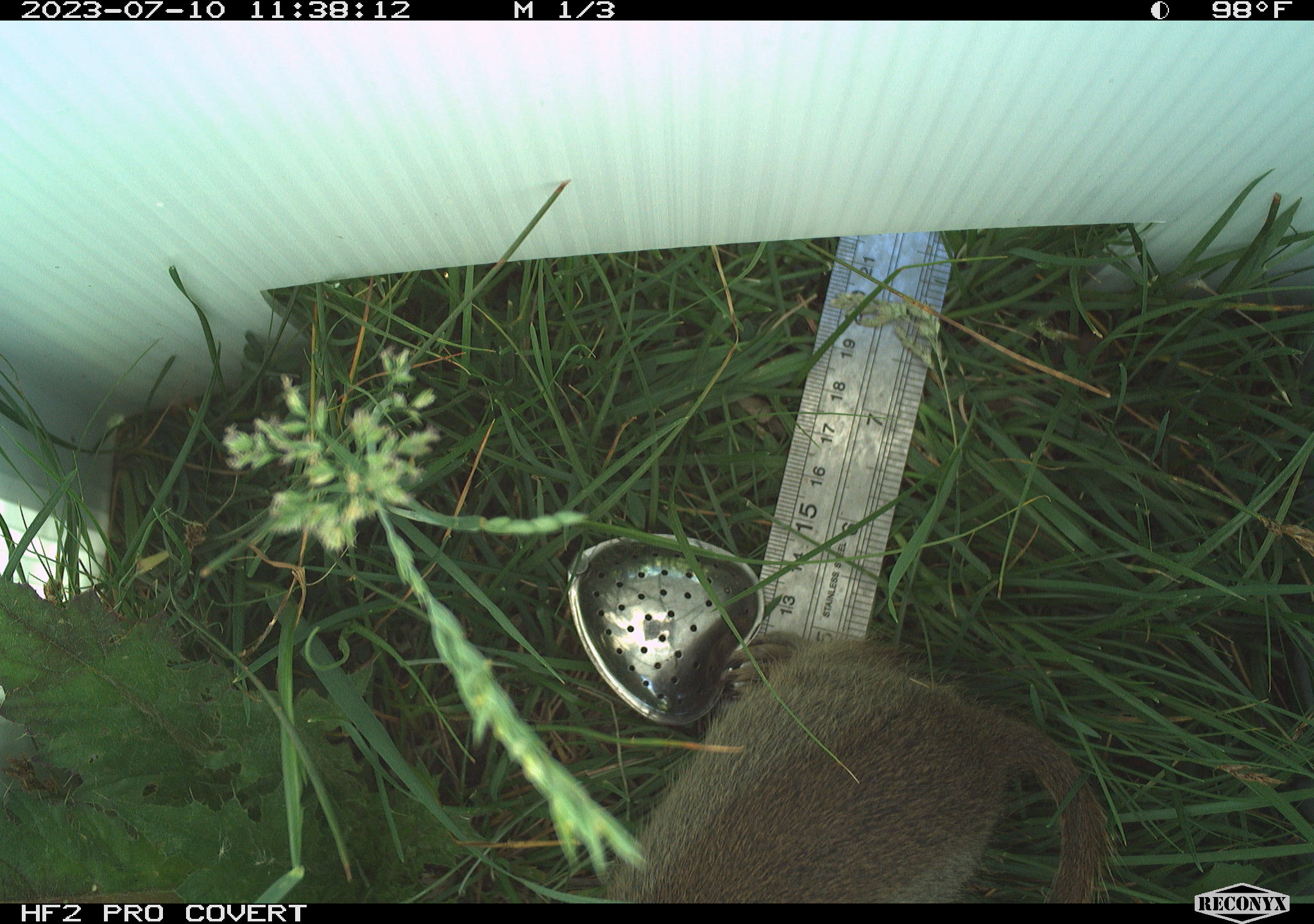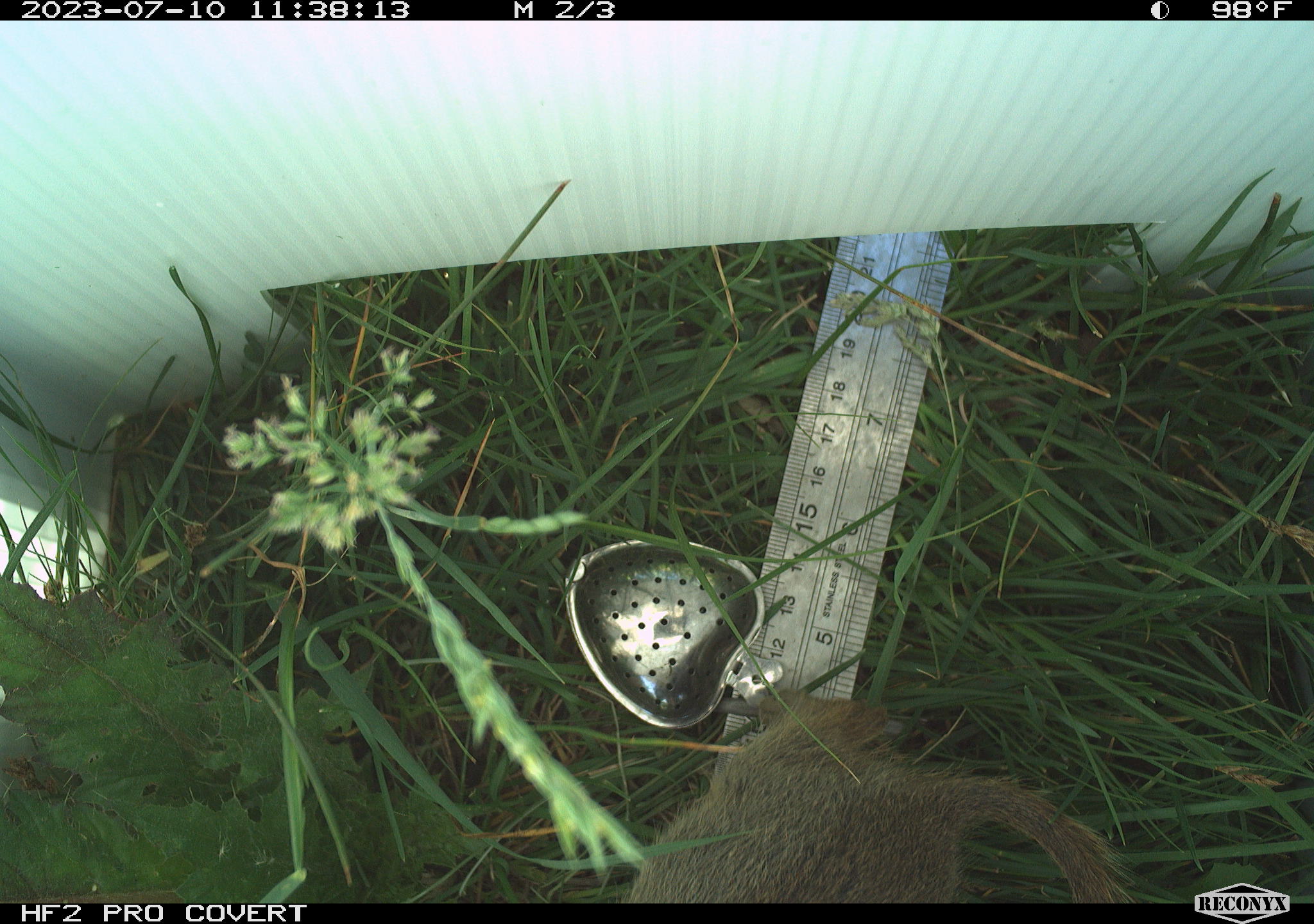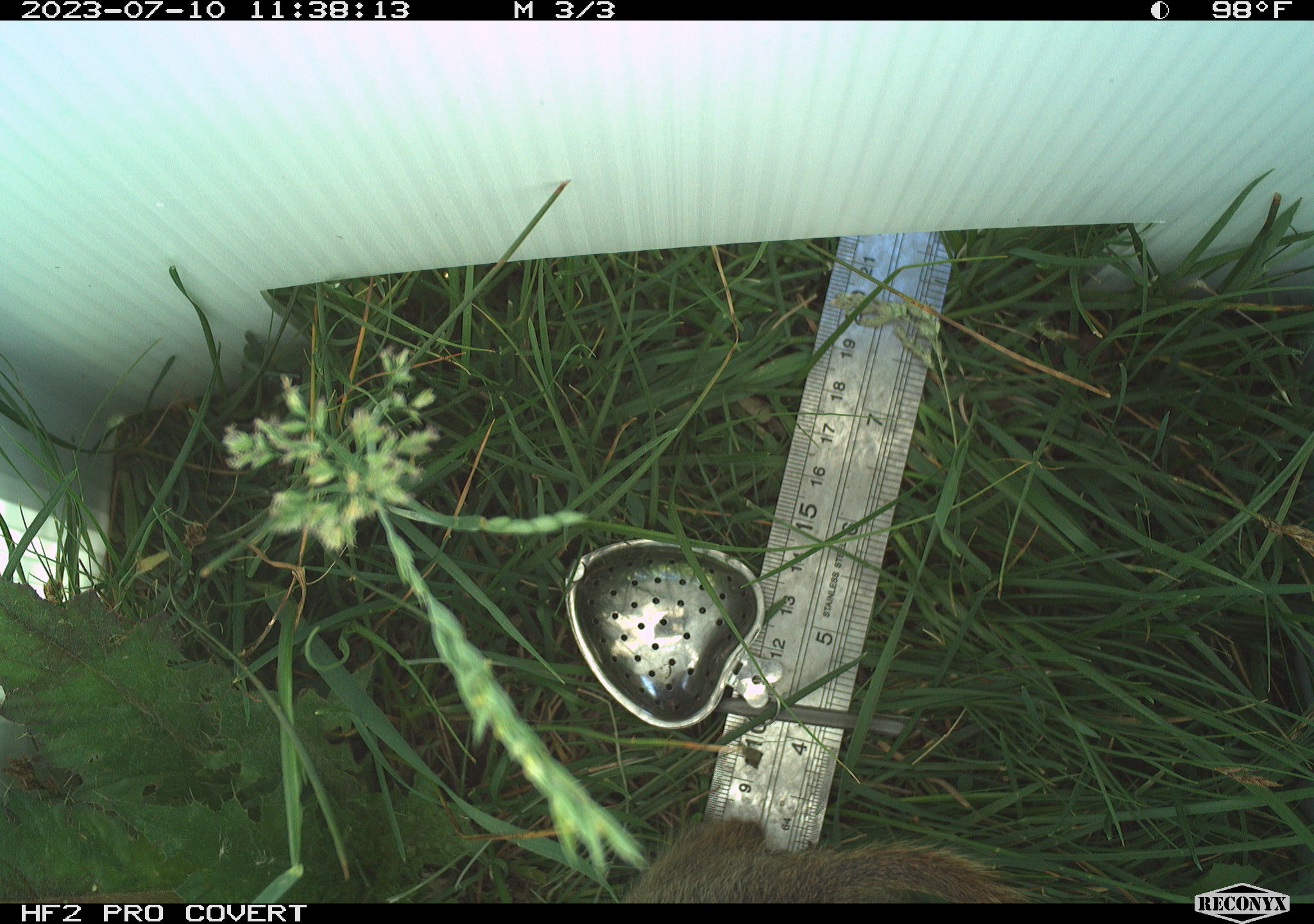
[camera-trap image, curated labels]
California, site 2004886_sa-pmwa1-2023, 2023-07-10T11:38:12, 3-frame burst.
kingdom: Animalia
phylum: Chordata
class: Mammalia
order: Rodentia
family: Sciuridae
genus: Urocitellus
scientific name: Urocitellus beldingi beldingi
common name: belding's ground squirrel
Belding's ground squirrel (Urocitellus beldingi beldingi).